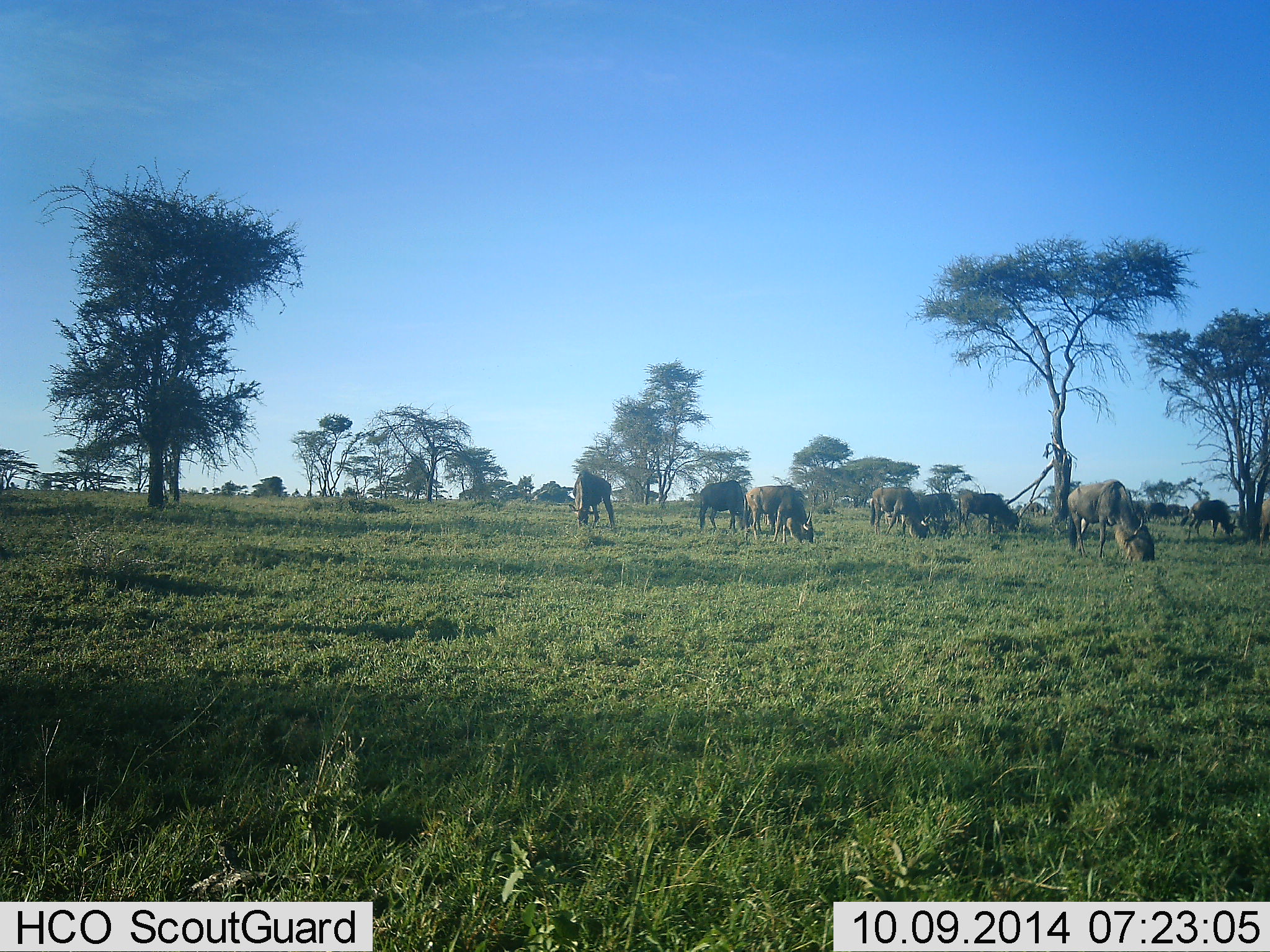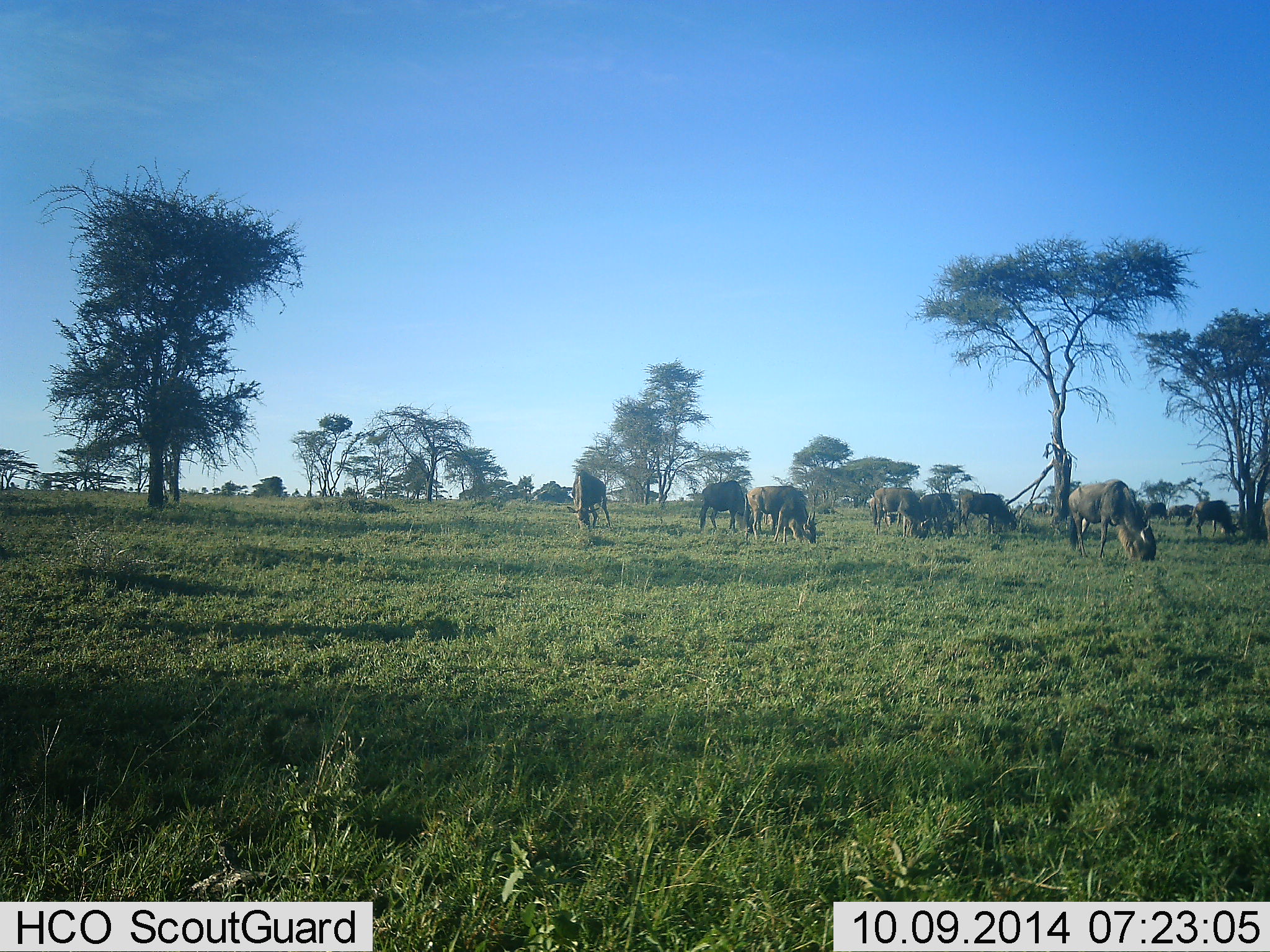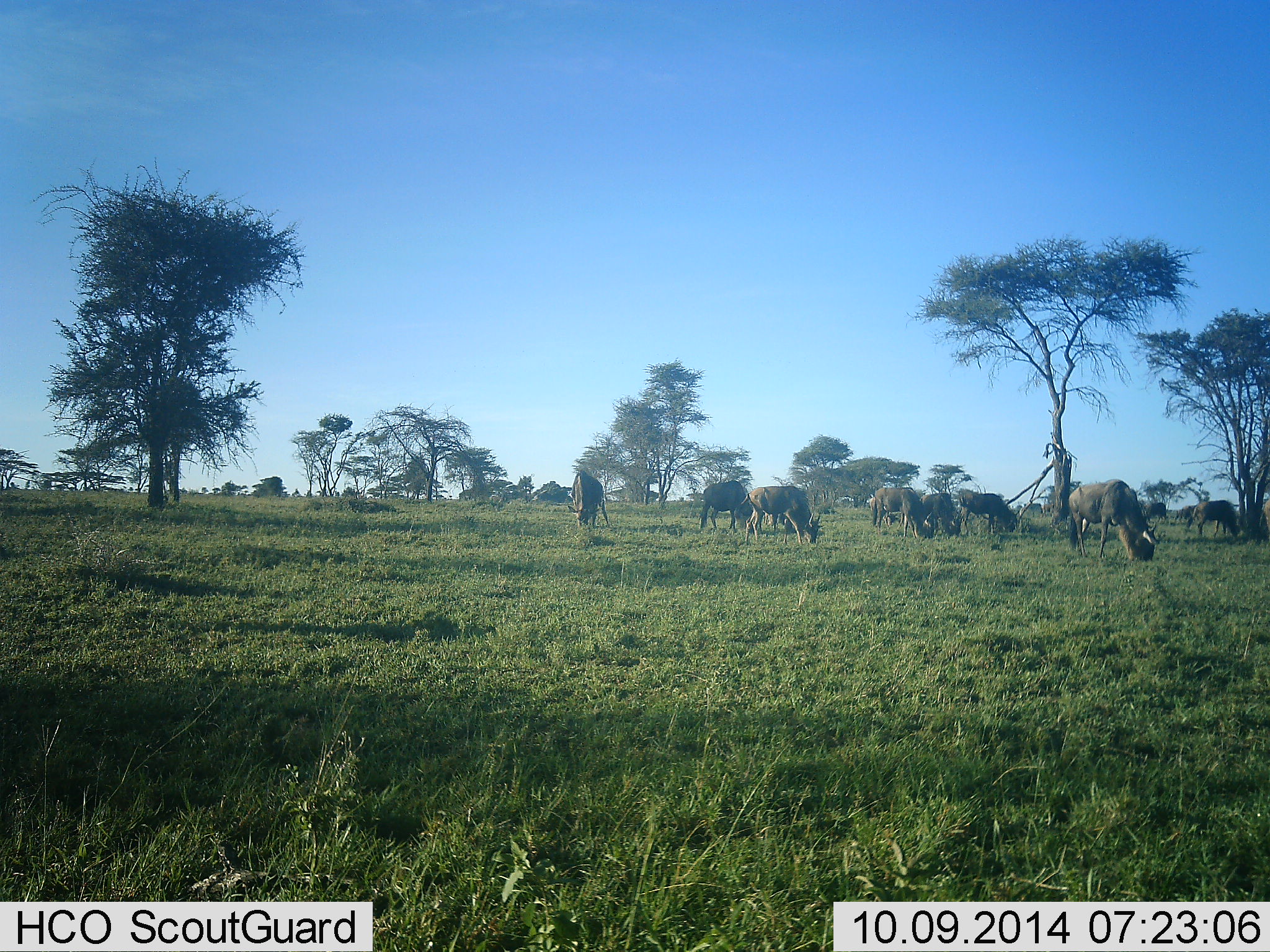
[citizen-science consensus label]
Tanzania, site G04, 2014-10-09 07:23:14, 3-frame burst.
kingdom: Animalia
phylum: Chordata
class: Mammalia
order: Artiodactyla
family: Bovidae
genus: Connochaetes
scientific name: Connochaetes taurinus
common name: blue wildebeest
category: wildebeest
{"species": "wildebeest (blue wildebeest) (Connochaetes taurinus)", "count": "11-50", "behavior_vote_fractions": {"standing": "40%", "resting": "0%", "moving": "10%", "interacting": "10%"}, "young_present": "0%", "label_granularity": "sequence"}